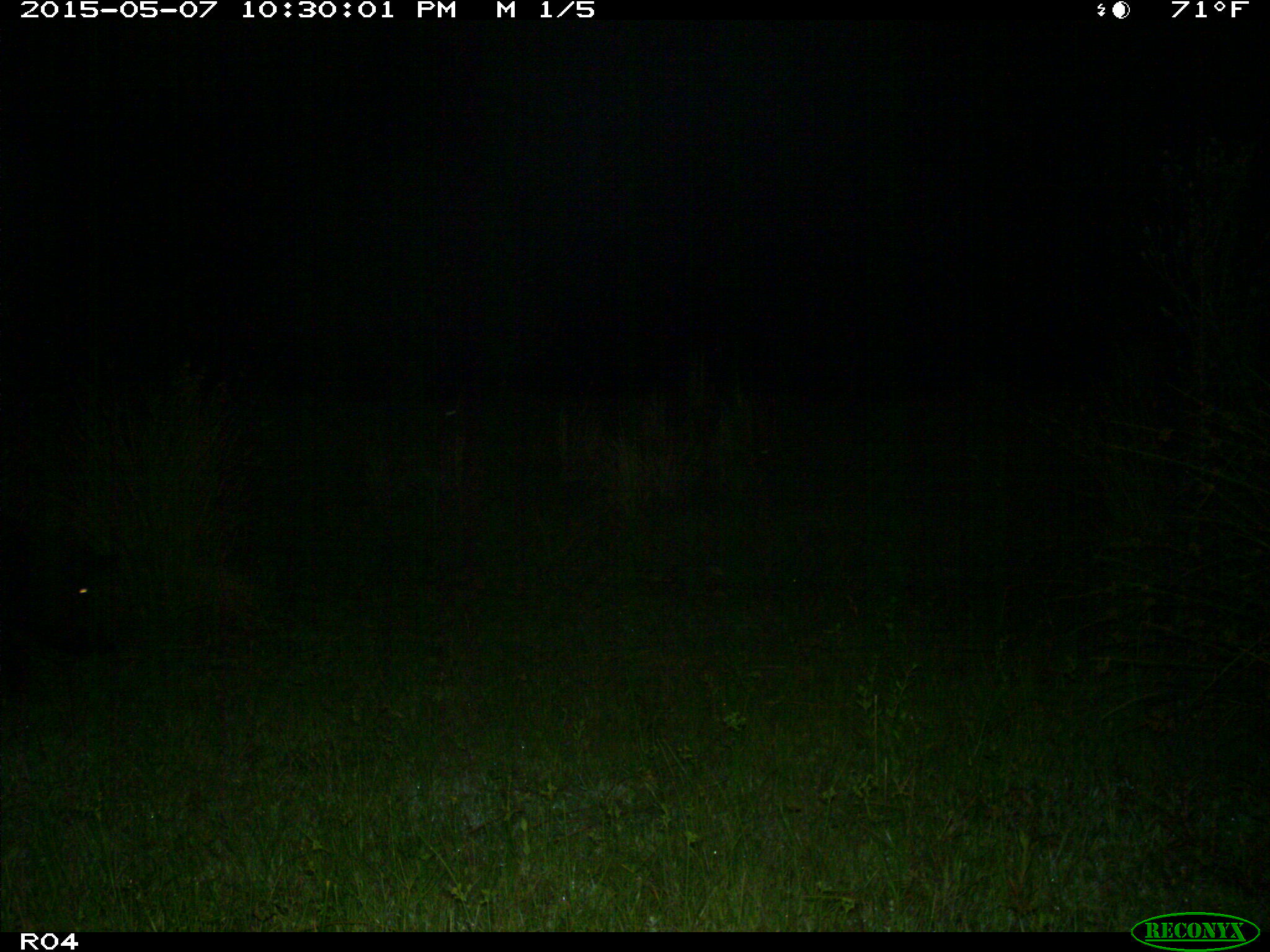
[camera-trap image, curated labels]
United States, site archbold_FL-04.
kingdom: Animalia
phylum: Chordata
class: Mammalia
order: Artiodactyla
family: Suidae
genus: Sus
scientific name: Sus scrofa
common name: wild boar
Sus scrofa (wild boar).